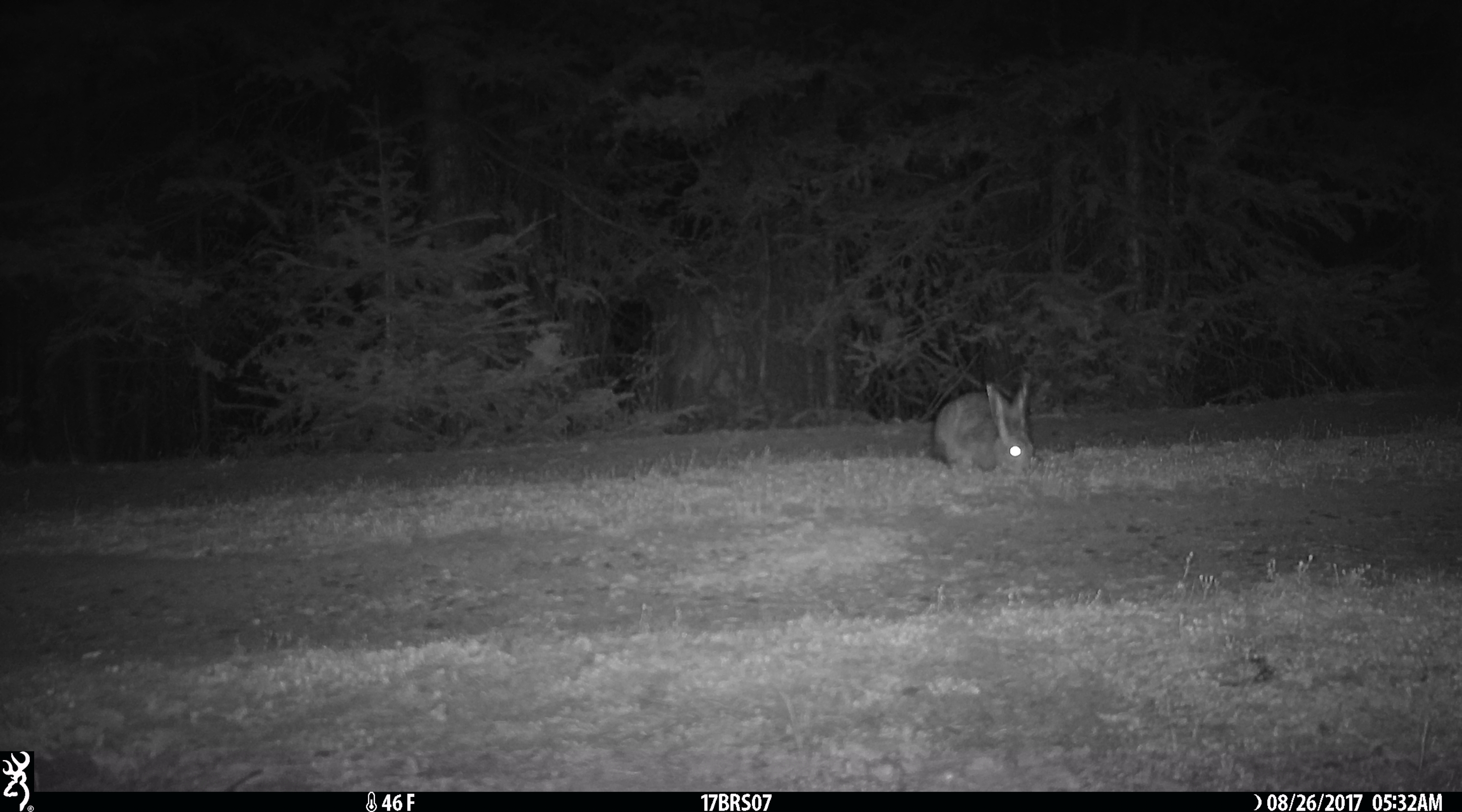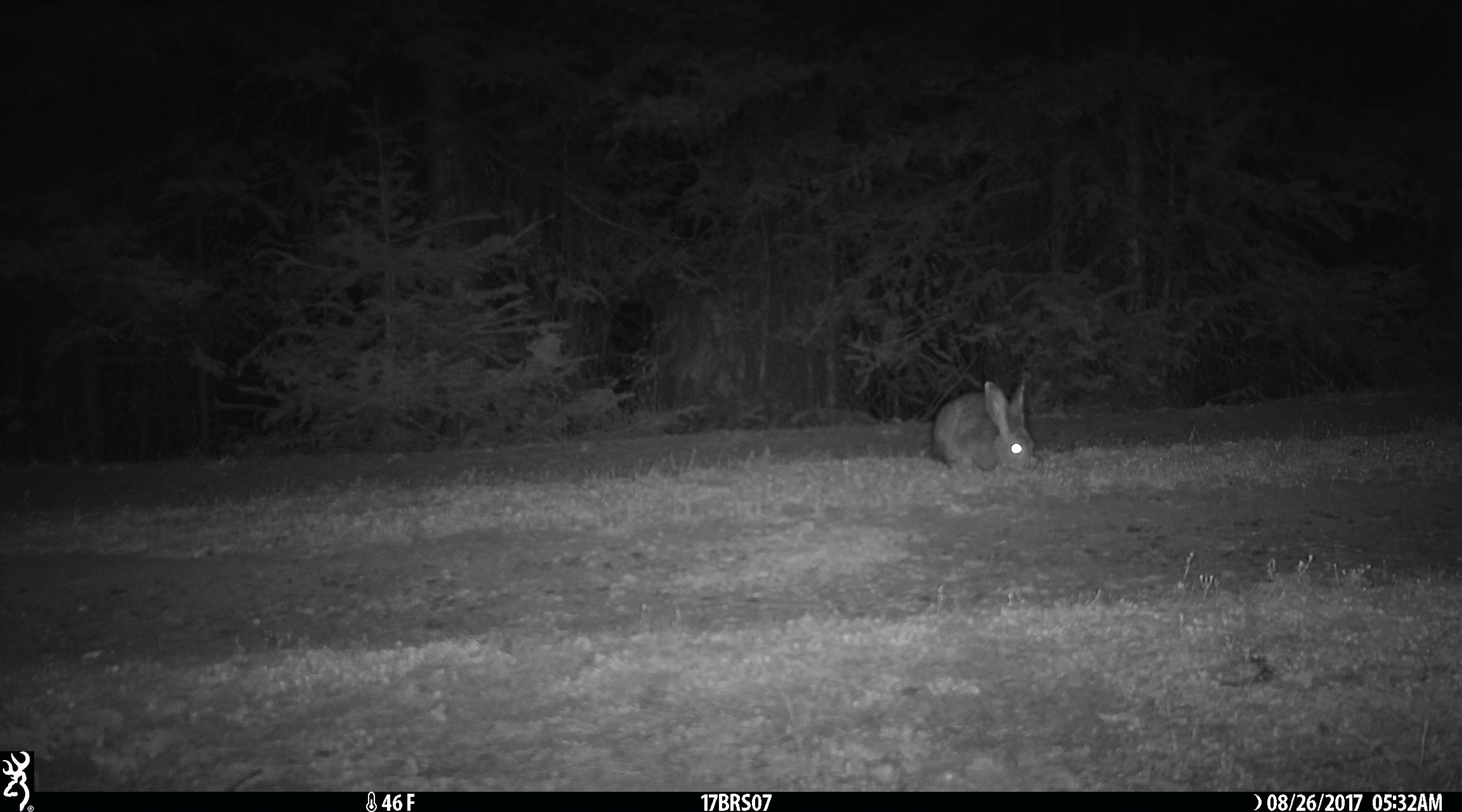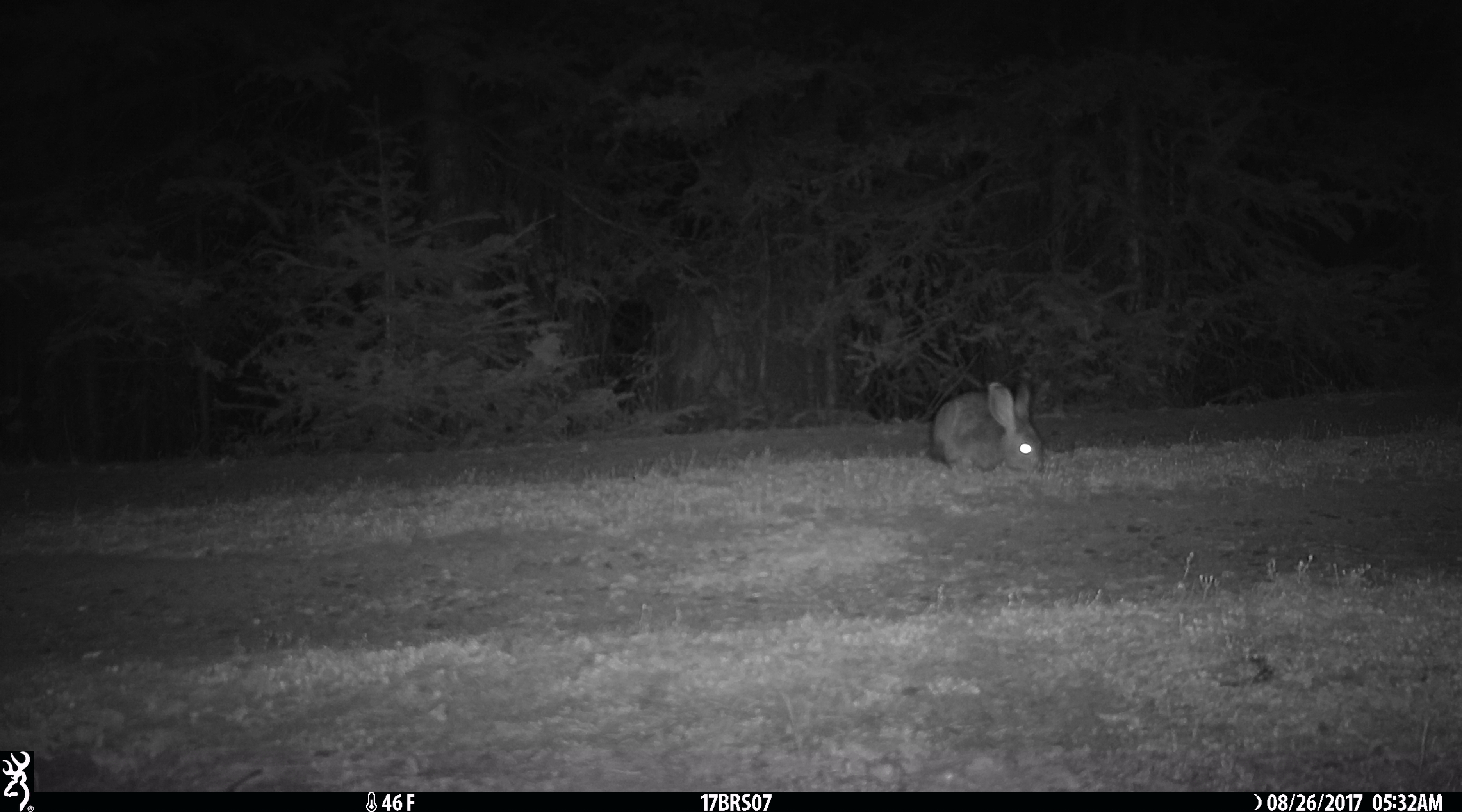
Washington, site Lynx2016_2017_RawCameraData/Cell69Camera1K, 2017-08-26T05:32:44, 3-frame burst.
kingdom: Animalia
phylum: Chordata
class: Mammalia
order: Lagomorpha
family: Leporidae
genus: Lepus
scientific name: Lepus americanus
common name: snowshoe hare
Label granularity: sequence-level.